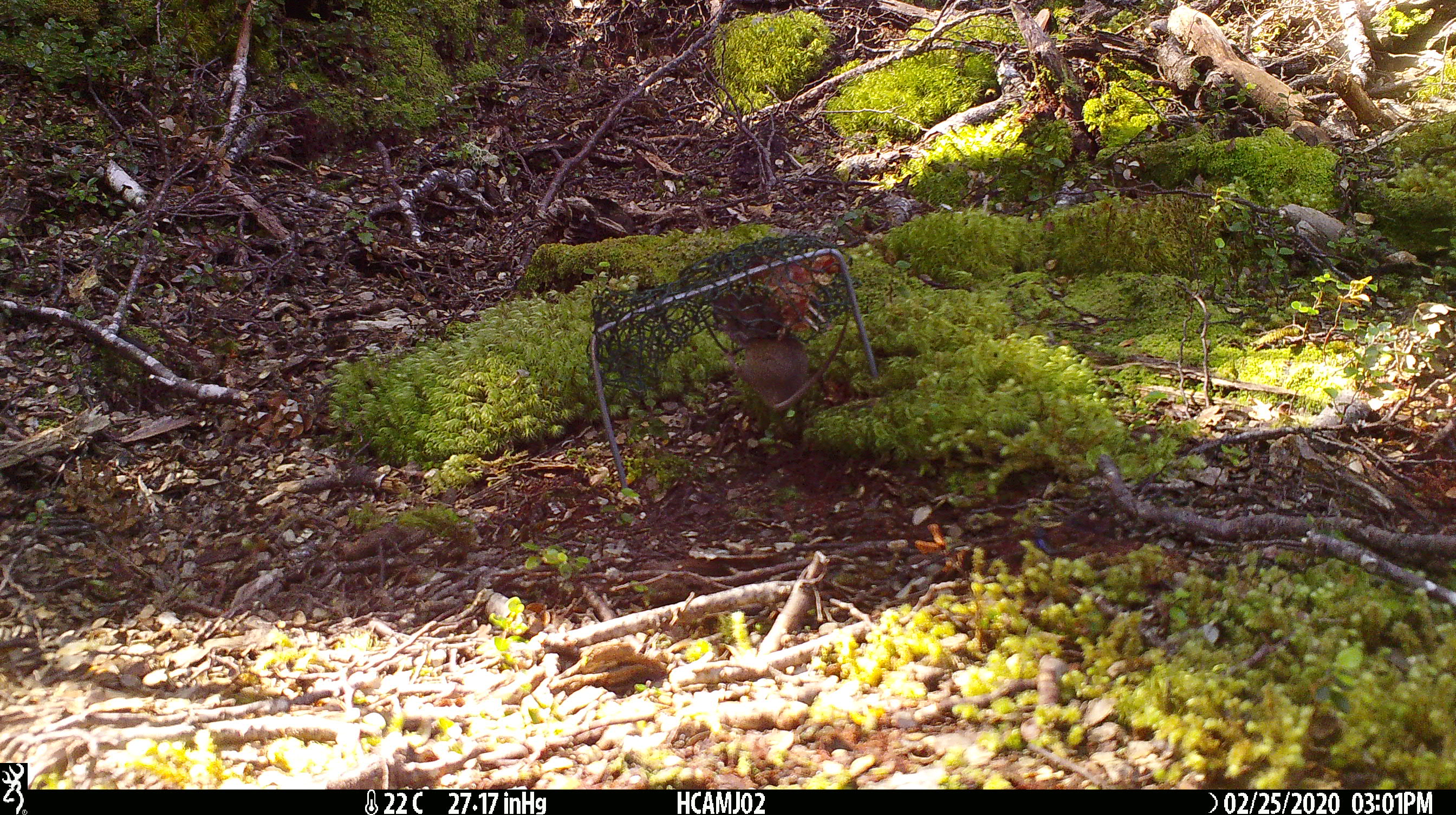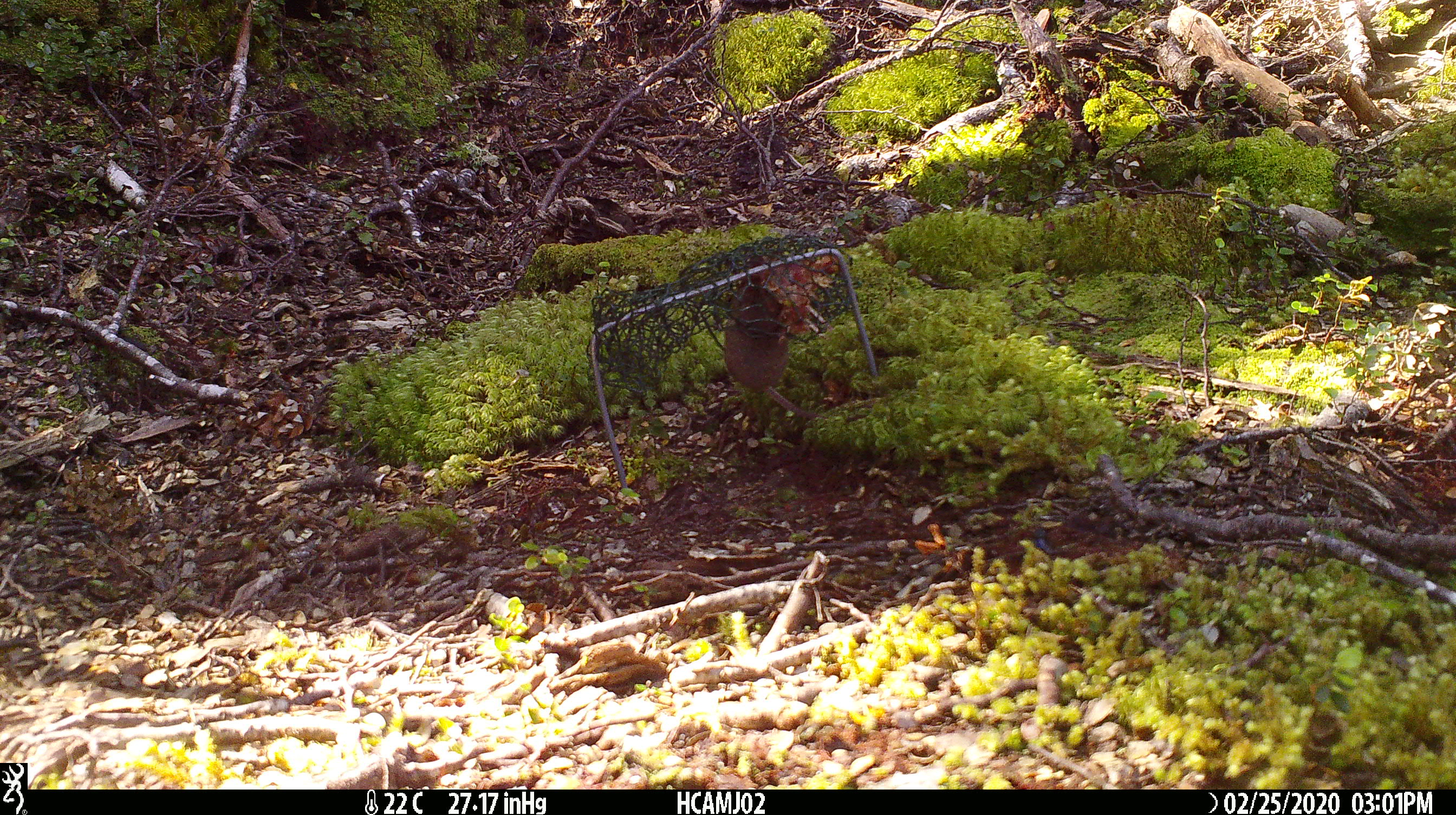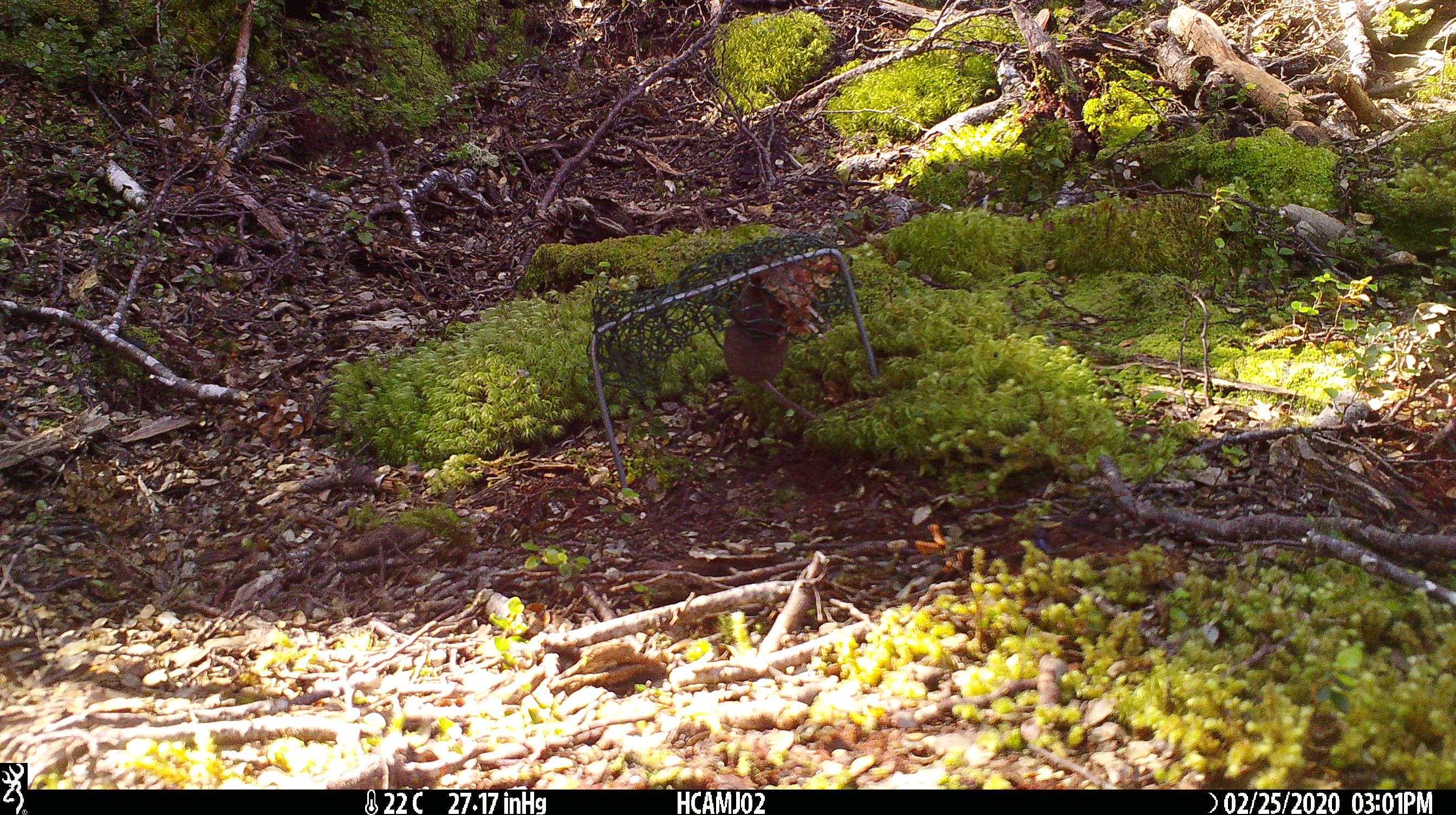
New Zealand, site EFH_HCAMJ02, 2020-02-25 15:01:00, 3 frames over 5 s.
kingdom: Animalia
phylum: Chordata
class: Mammalia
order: Rodentia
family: Muridae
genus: Mus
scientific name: Mus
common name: mouse